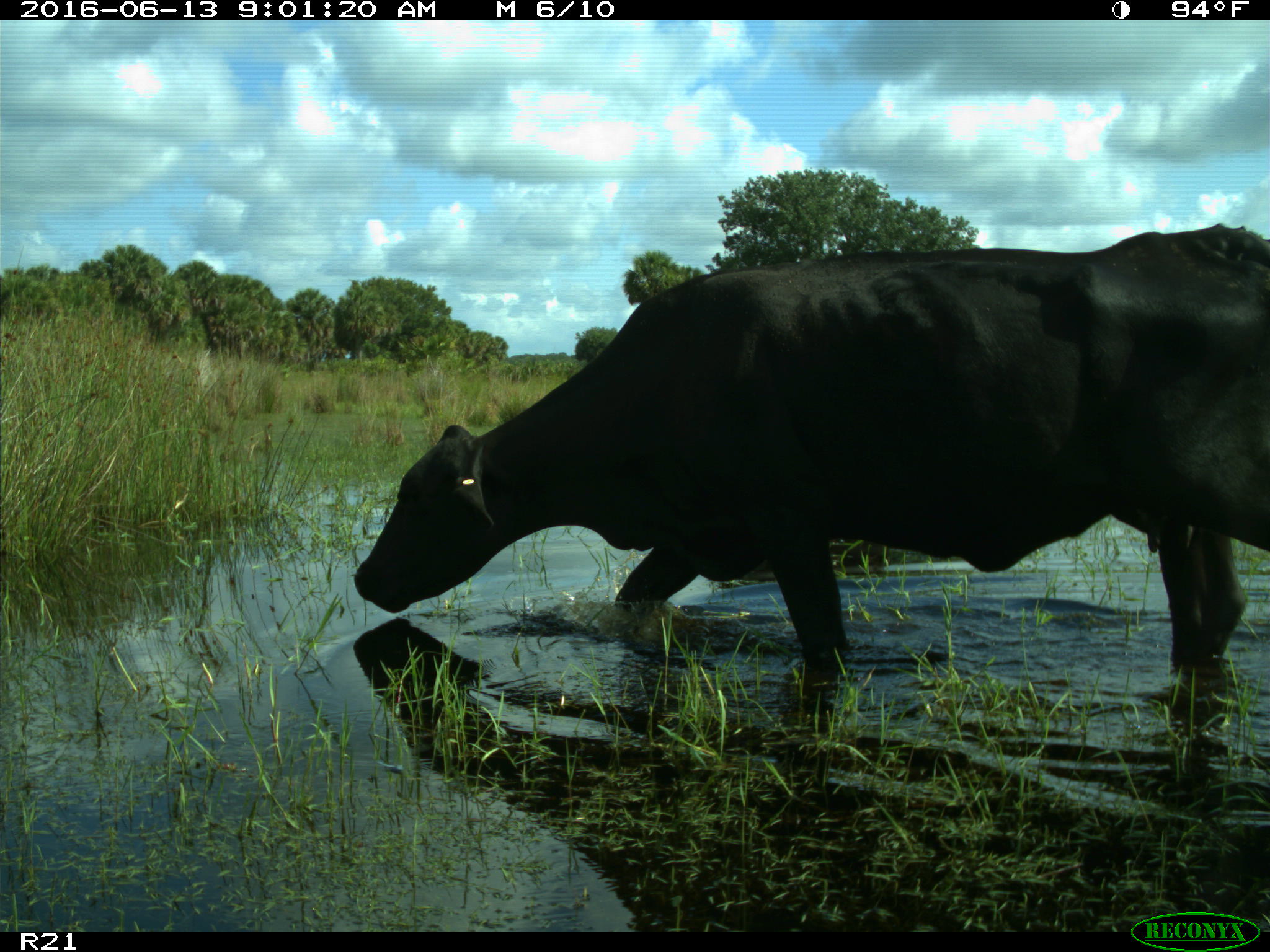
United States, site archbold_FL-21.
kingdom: Animalia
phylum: Chordata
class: Mammalia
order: Artiodactyla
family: Bovidae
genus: Bos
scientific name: Bos taurus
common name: domestic cow